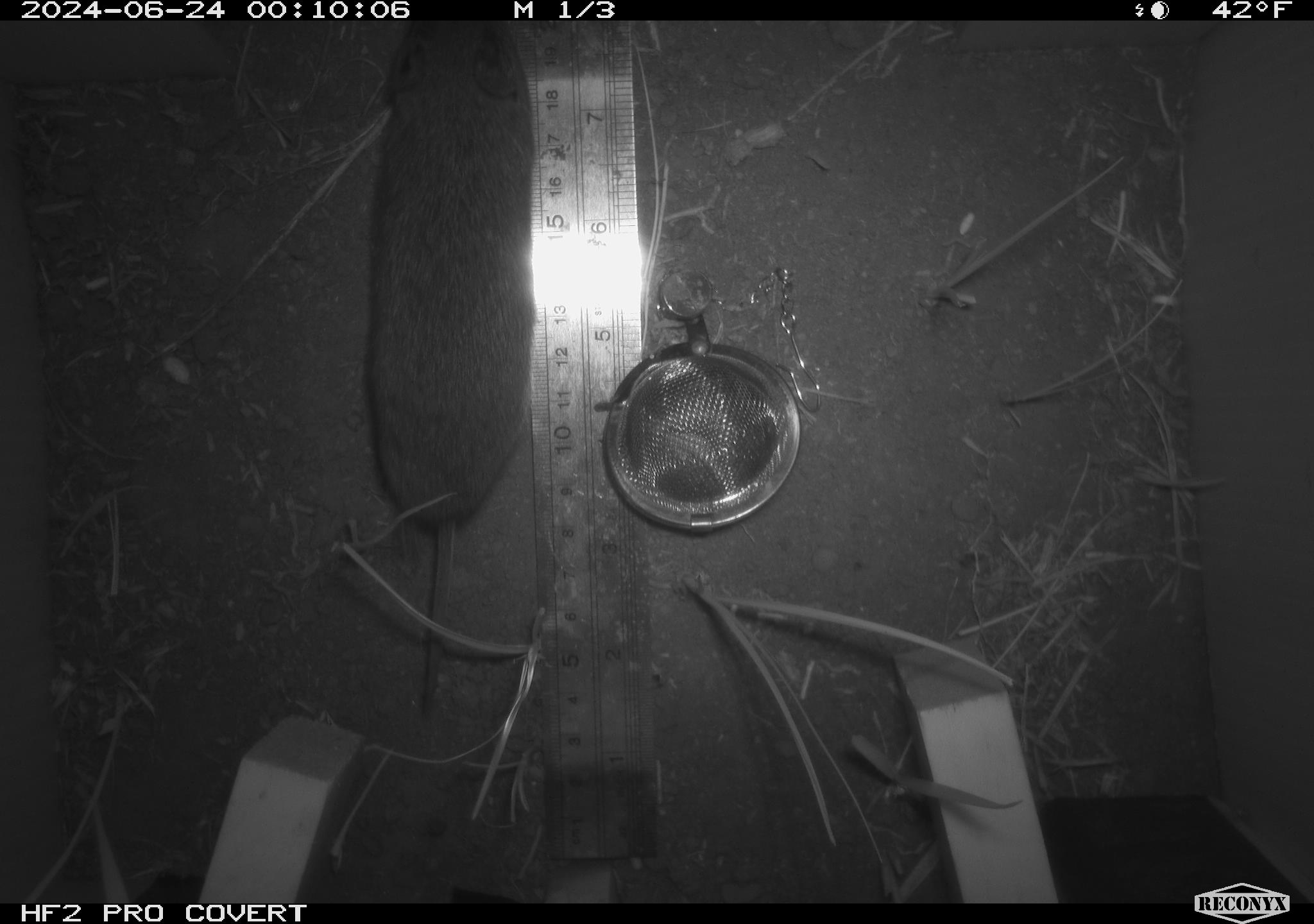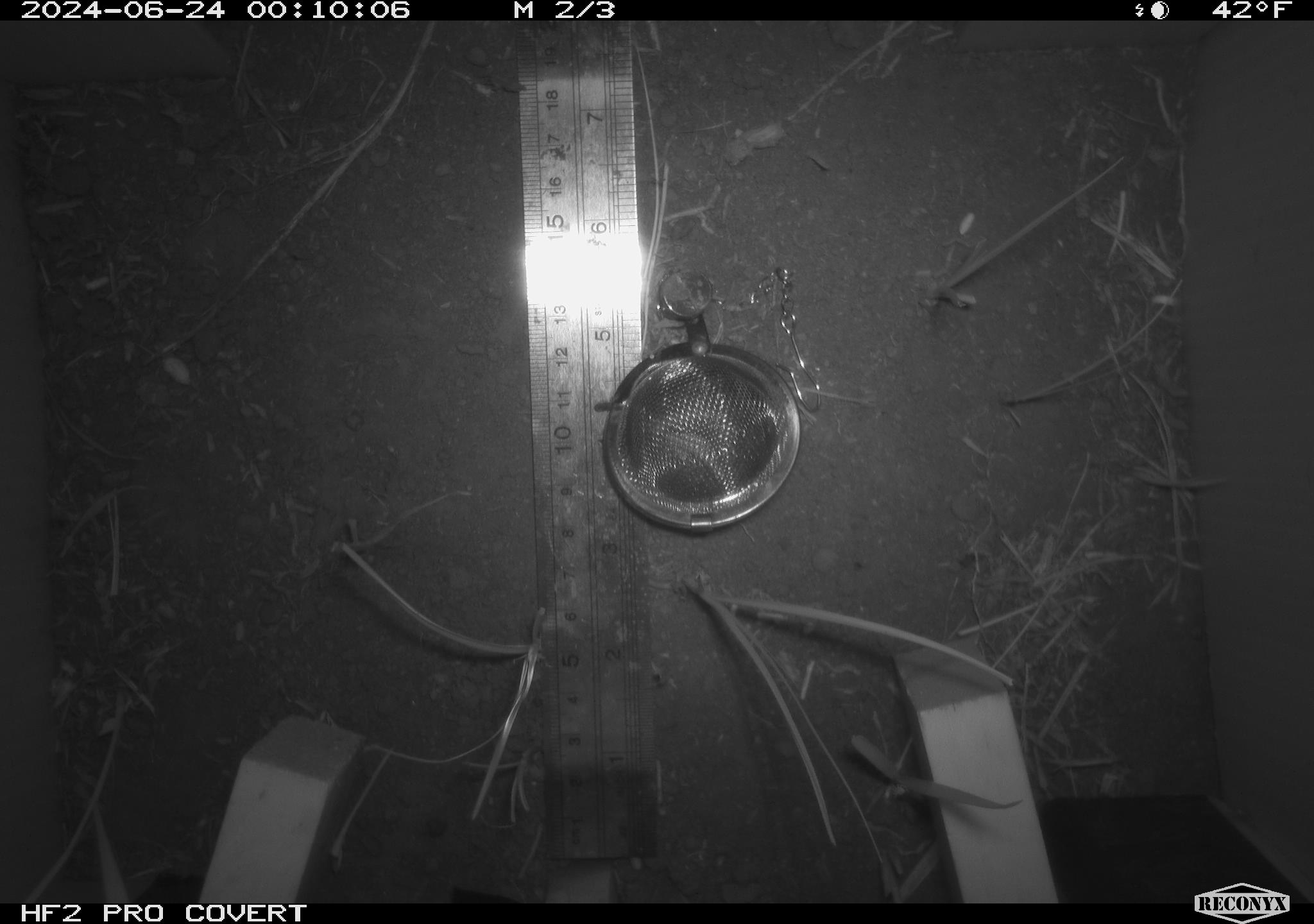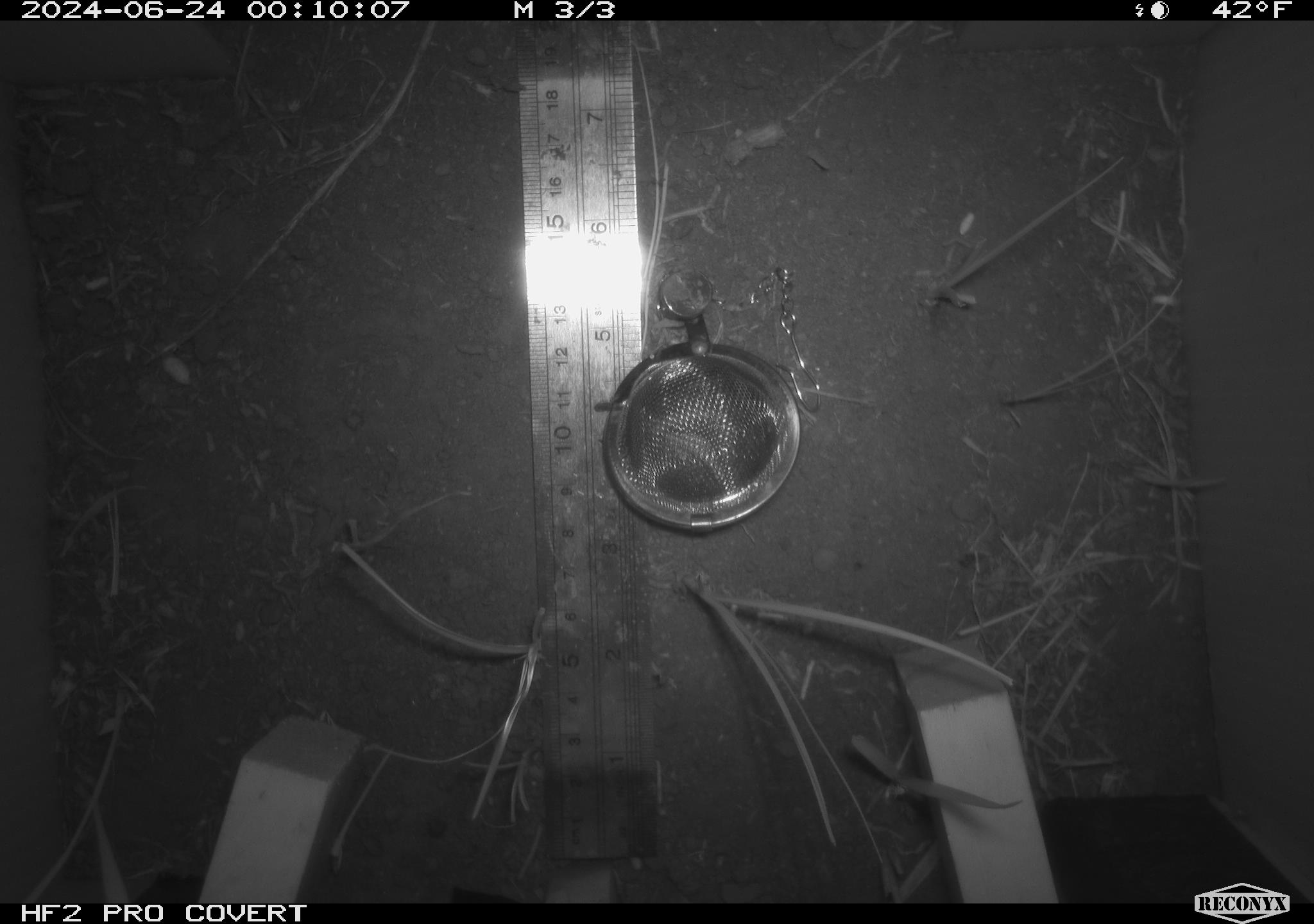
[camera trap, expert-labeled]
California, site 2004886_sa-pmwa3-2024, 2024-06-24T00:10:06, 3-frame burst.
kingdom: Animalia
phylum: Chordata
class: Mammalia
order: Rodentia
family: Cricetidae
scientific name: Arvicolinae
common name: voles, lemmings, and muskrats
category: arvicolinae subfamily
Arvicolinae subfamily (voles, lemmings, and muskrats) (Arvicolinae).